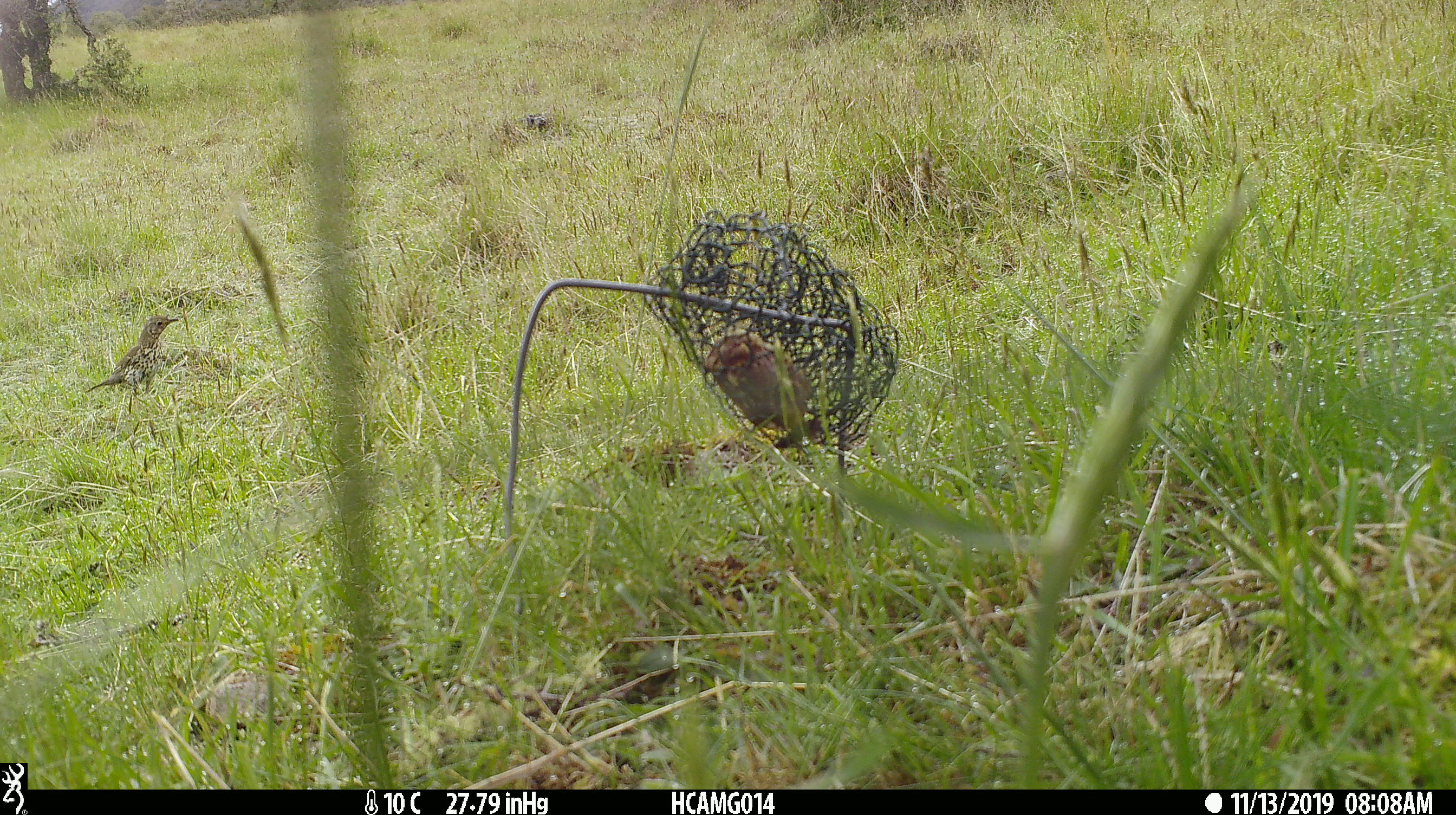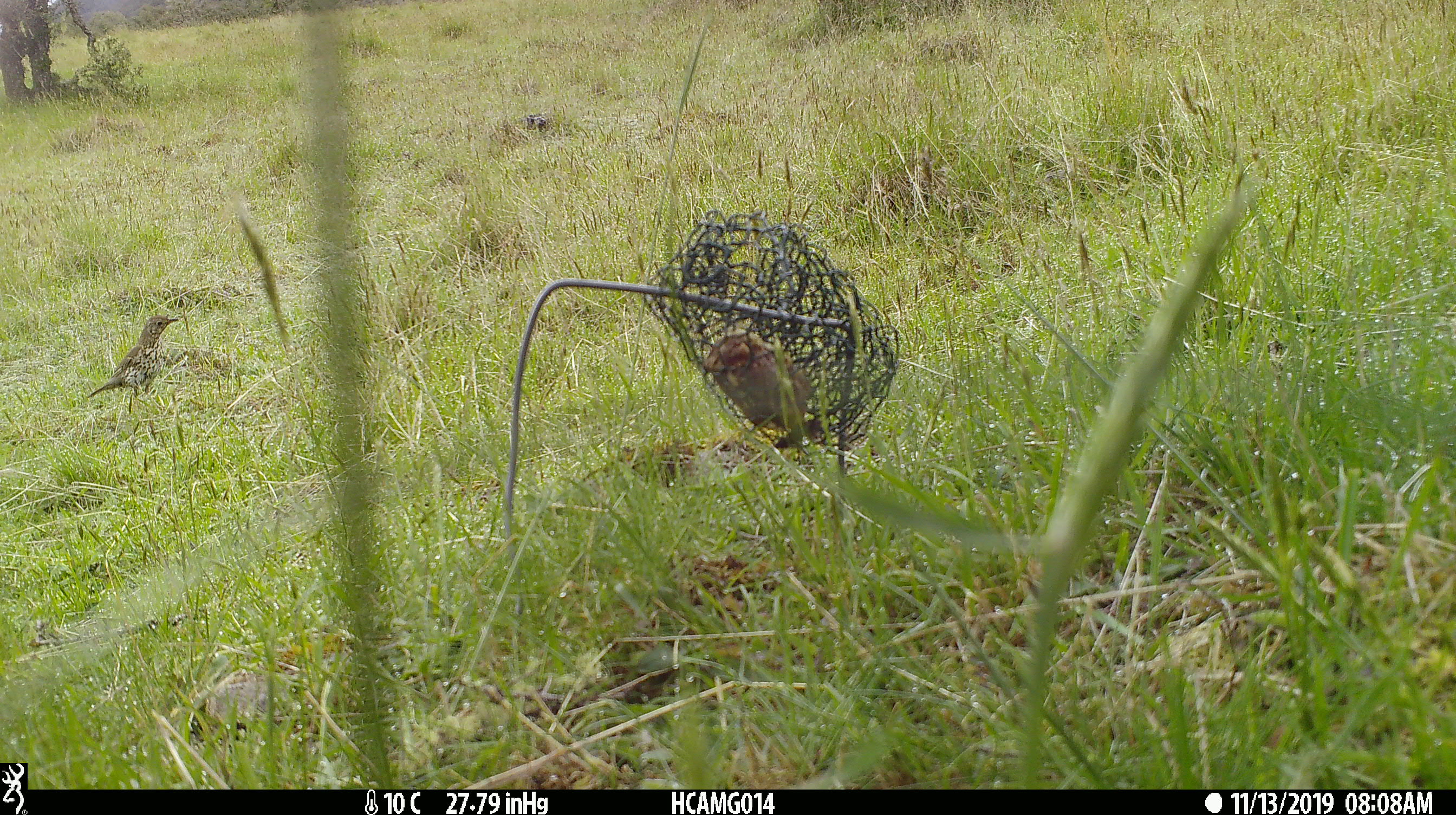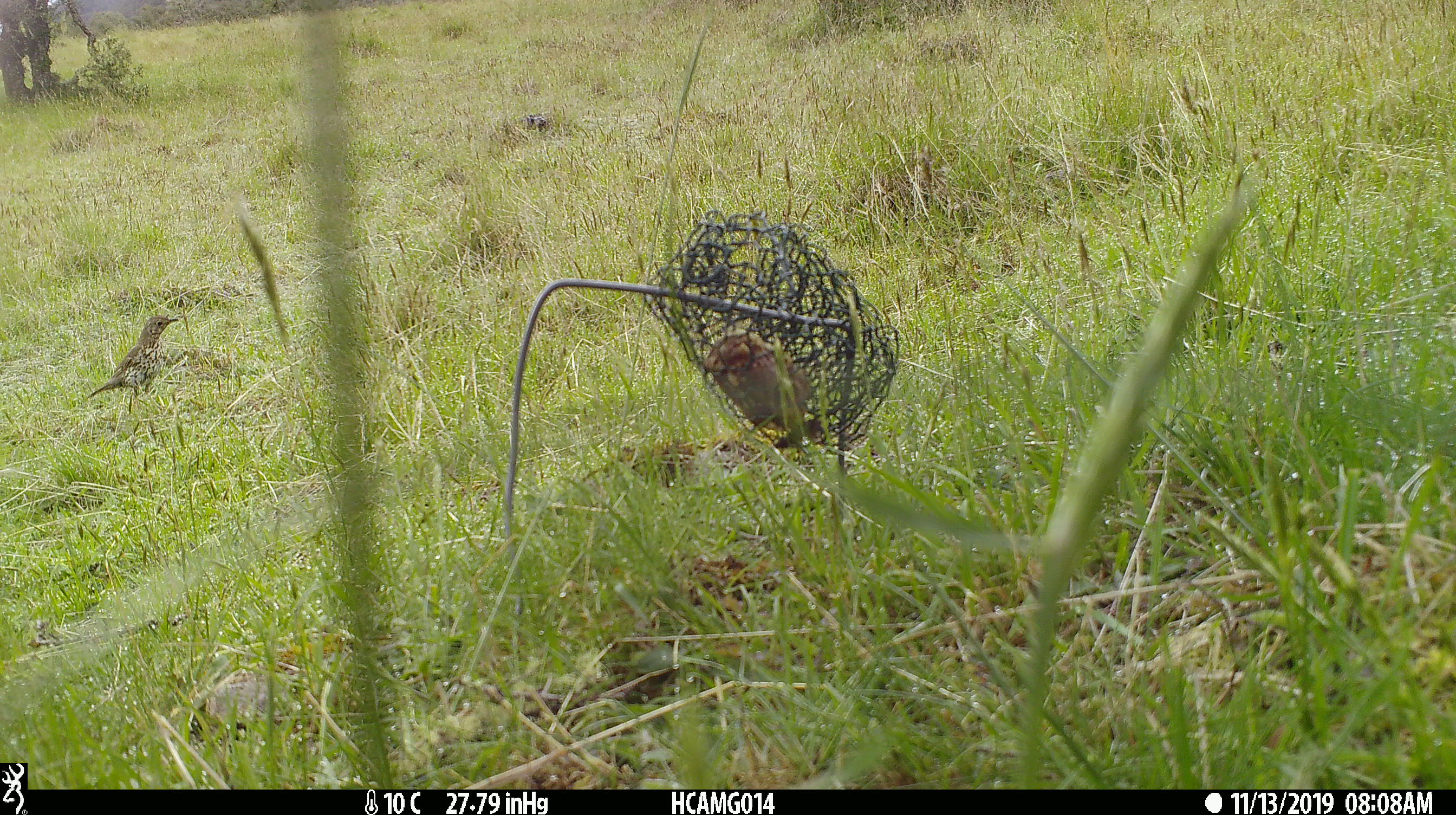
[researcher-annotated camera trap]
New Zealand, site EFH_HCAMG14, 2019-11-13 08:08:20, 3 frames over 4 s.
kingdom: Animalia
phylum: Chordata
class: Aves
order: Passeriformes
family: Turdidae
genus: Turdus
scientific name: Turdus philomelos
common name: song thrush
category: thrush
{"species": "thrush (song thrush) (Turdus philomelos)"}